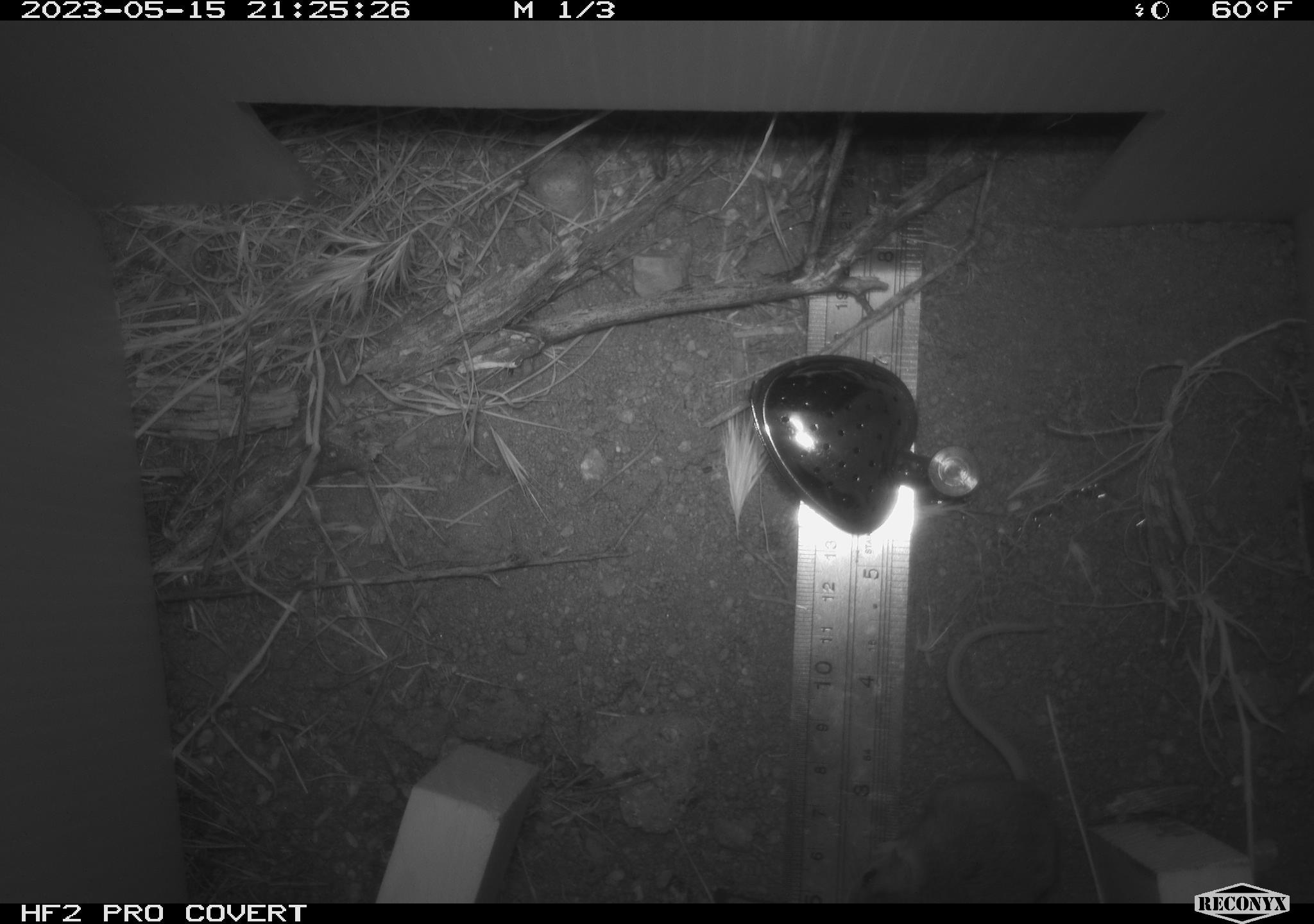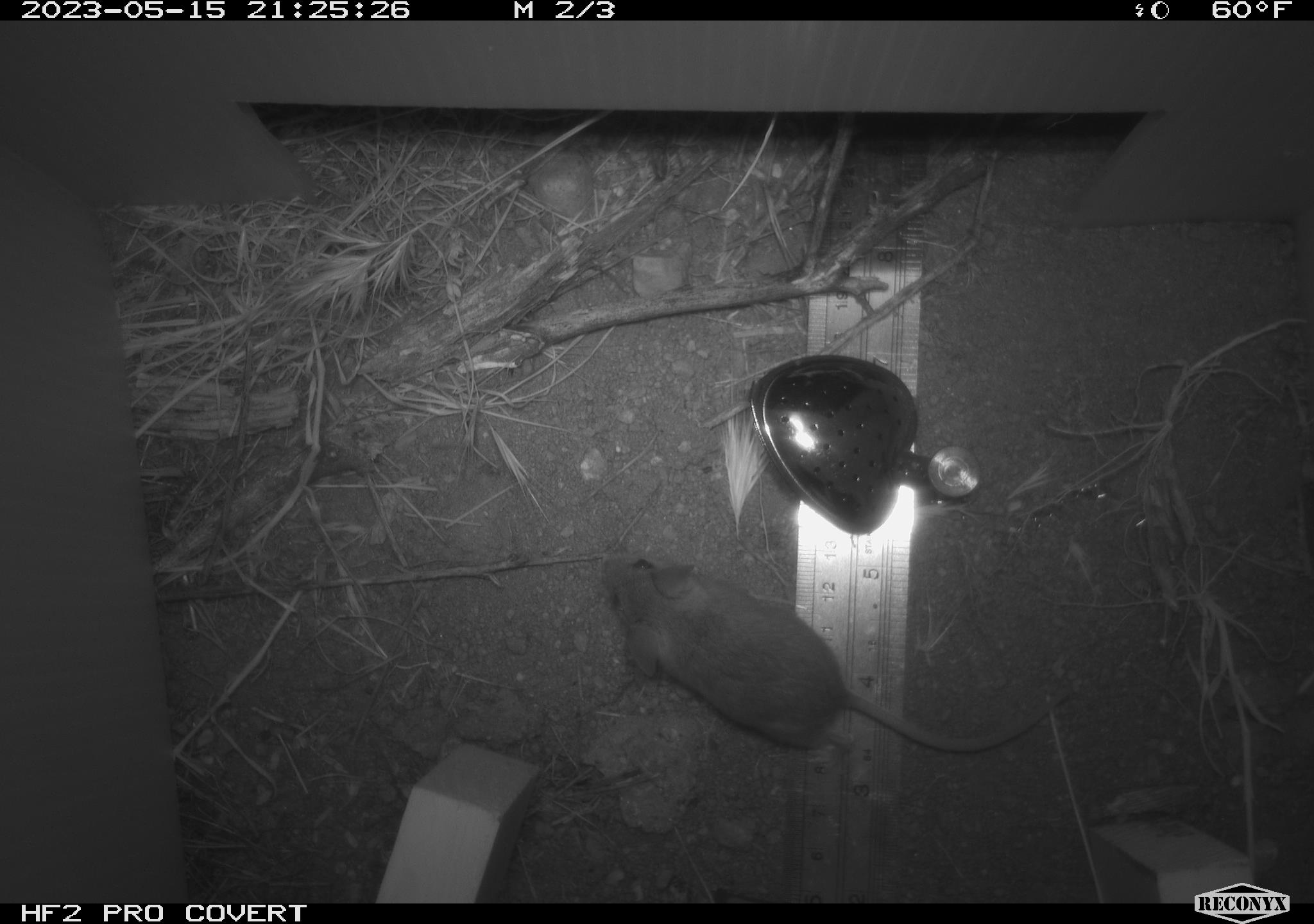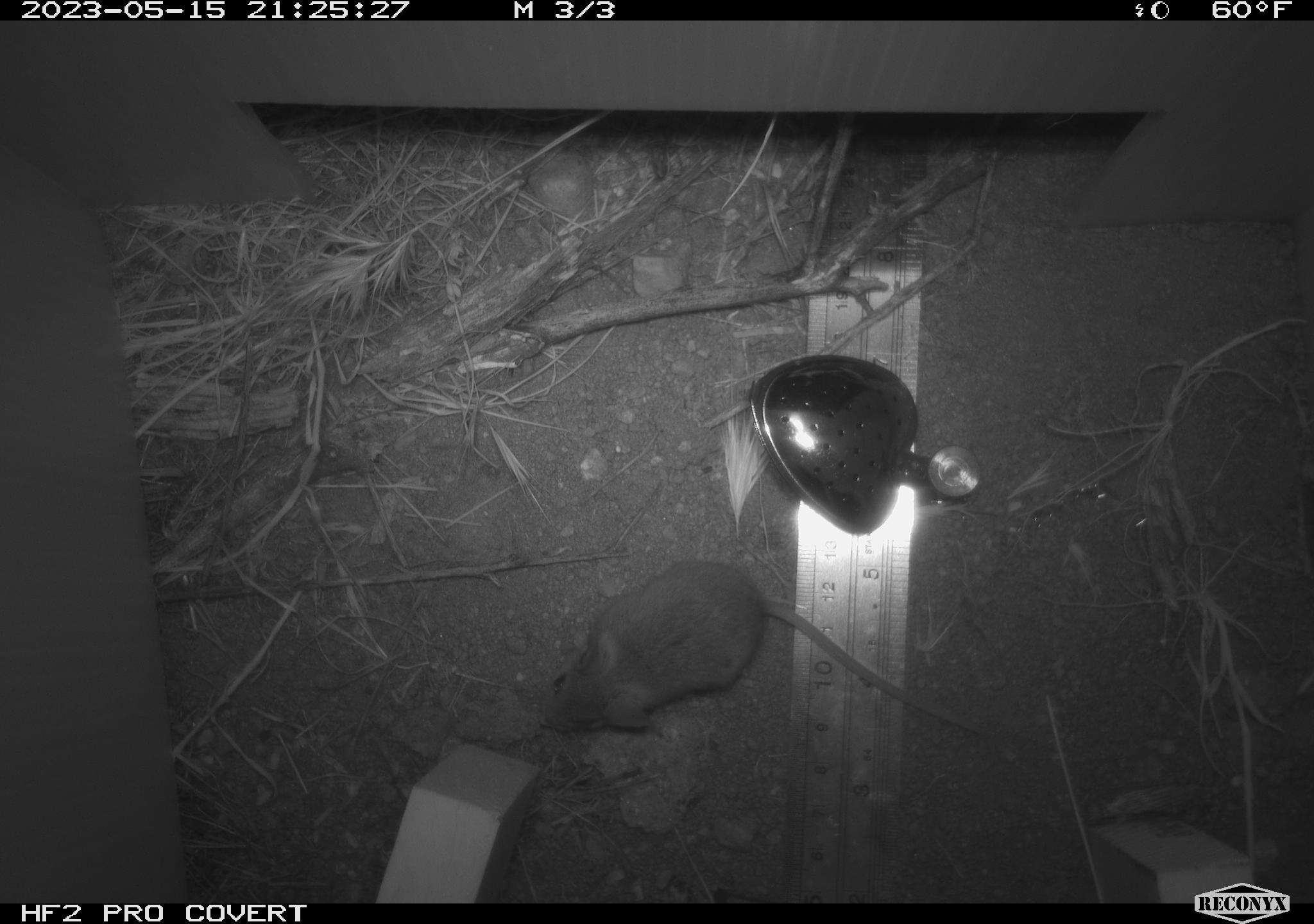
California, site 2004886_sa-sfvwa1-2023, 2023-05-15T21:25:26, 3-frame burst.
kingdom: Animalia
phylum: Chordata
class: Mammalia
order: Rodentia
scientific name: Rodentia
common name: mouse species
Mouse species (Rodentia).